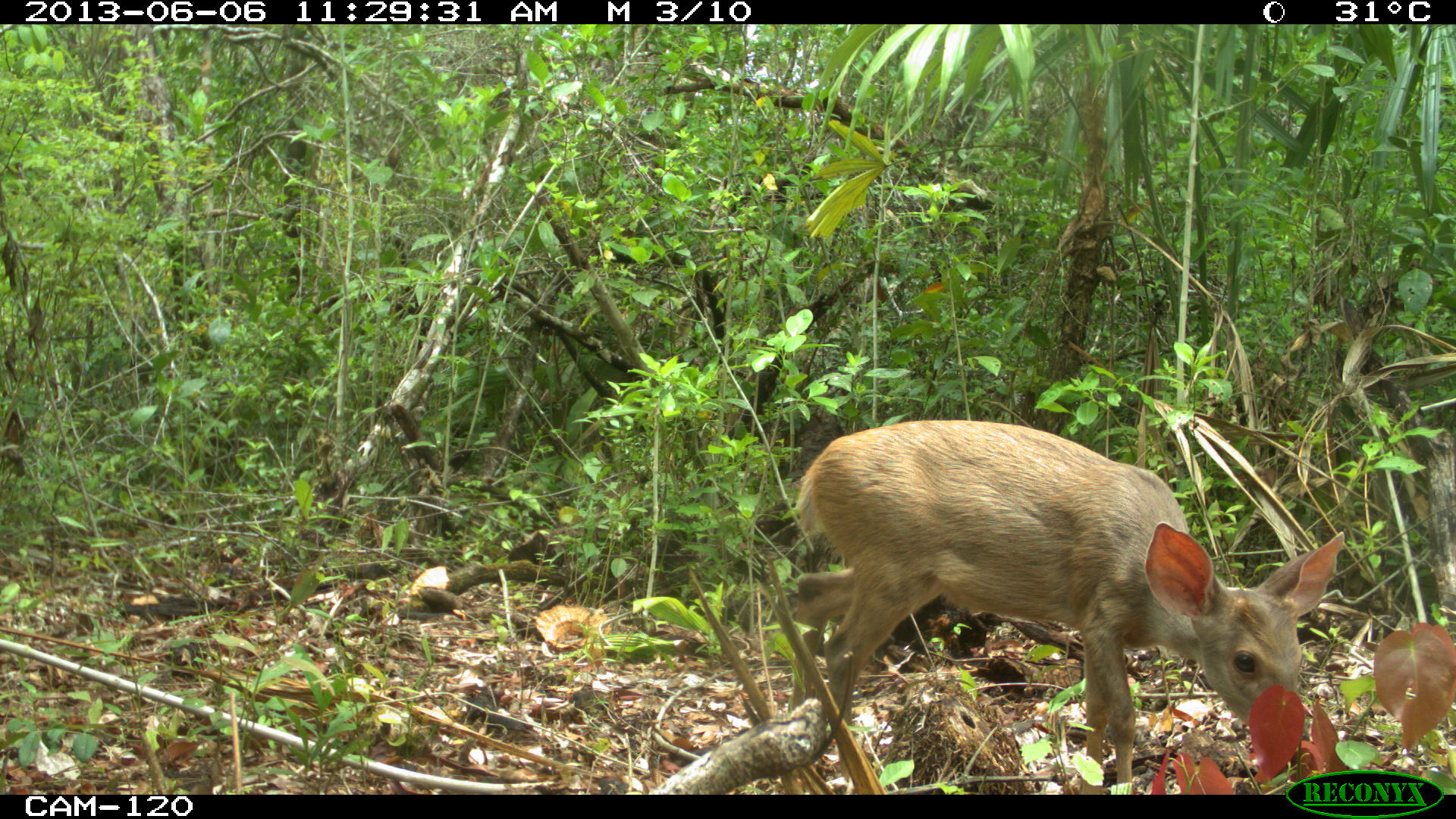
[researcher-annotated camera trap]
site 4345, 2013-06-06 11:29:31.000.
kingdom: Animalia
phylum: Chordata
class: Mammalia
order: Artiodactyla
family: Cervidae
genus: Odocoileus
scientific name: Odocoileus pandora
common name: yucatán brown brocket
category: mazama pandora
Mazama pandora (yucatán brown brocket) (Odocoileus pandora), count 1, sex female.